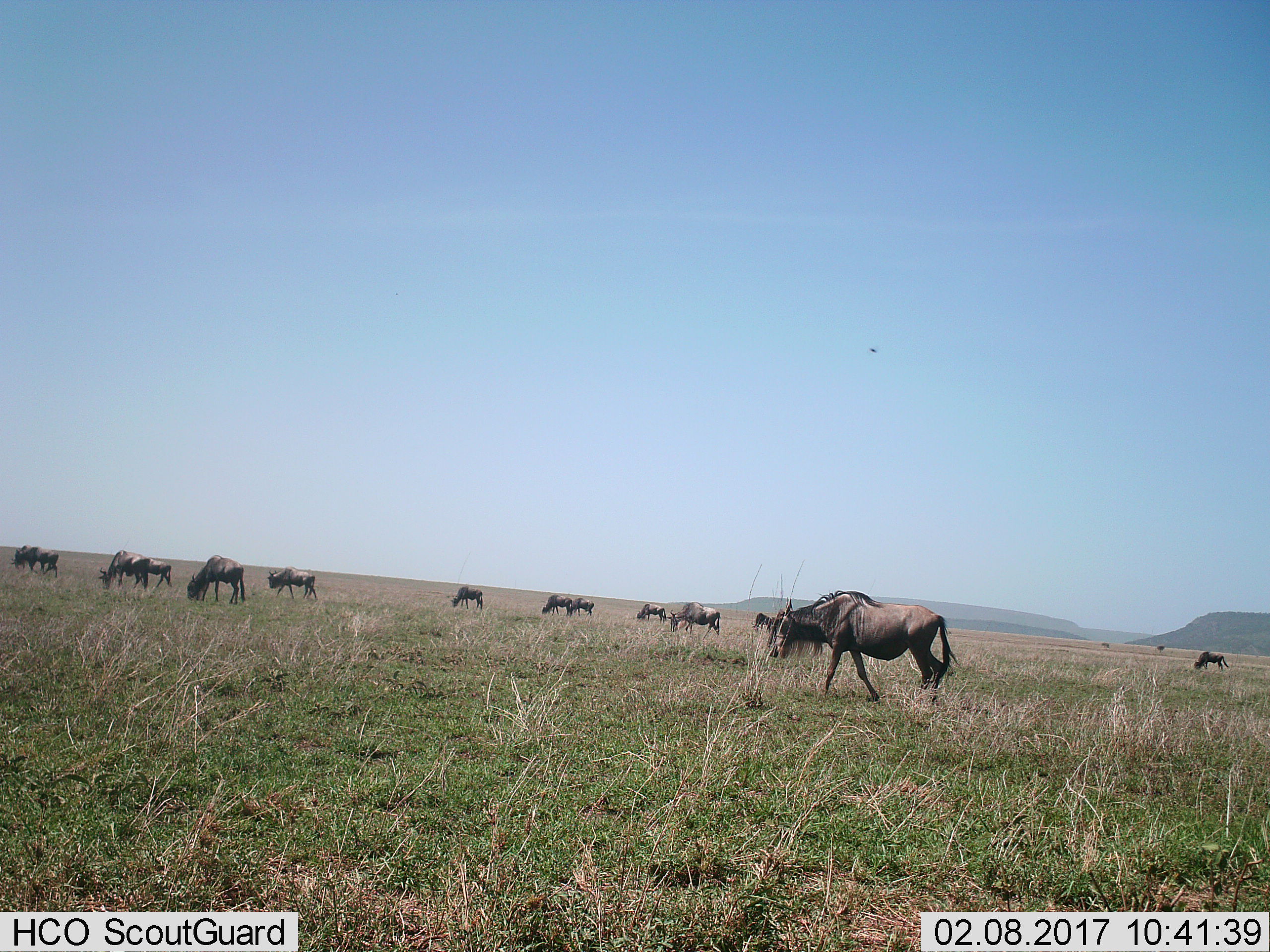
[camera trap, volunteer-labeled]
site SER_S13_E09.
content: unidentified animal